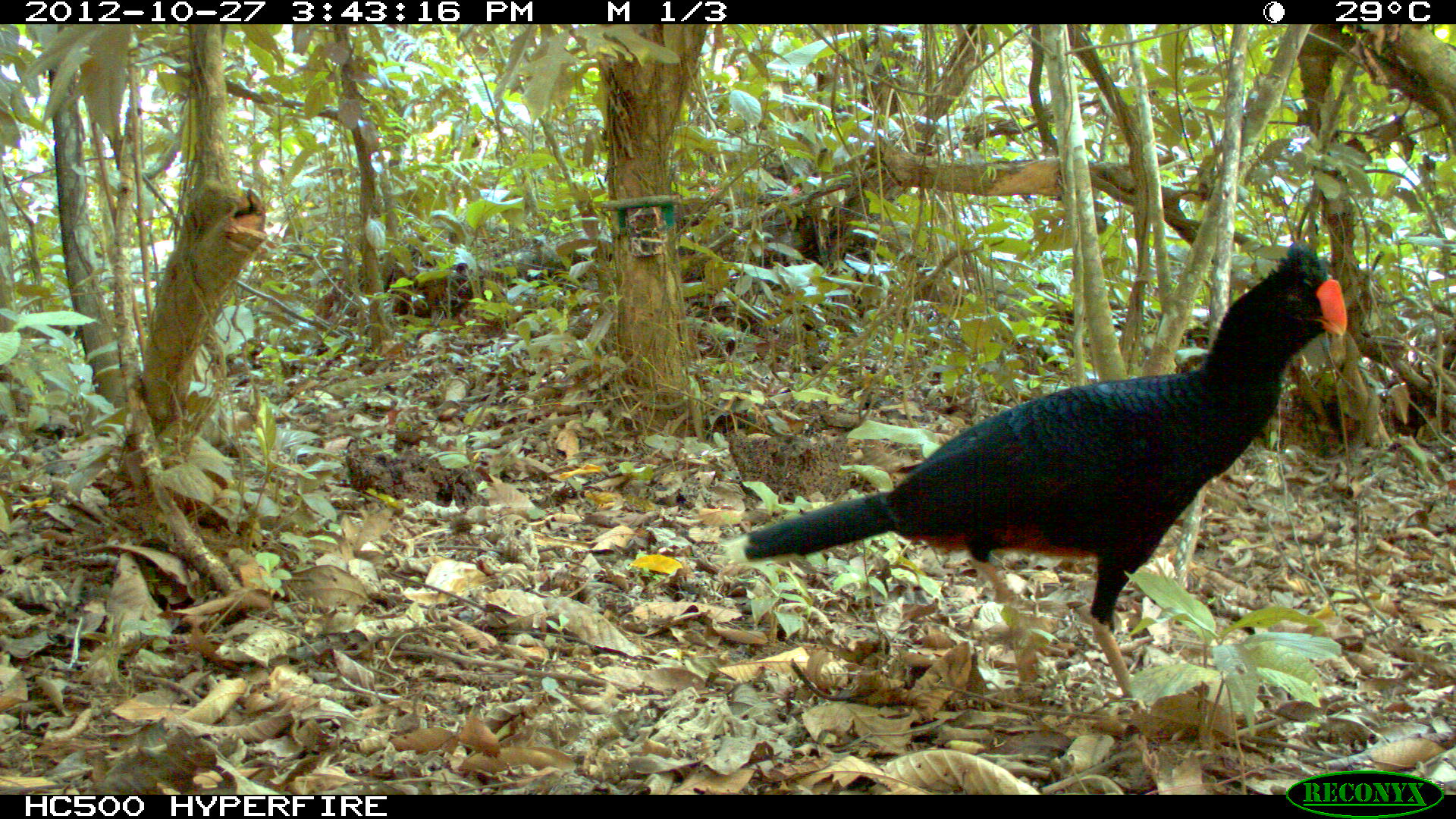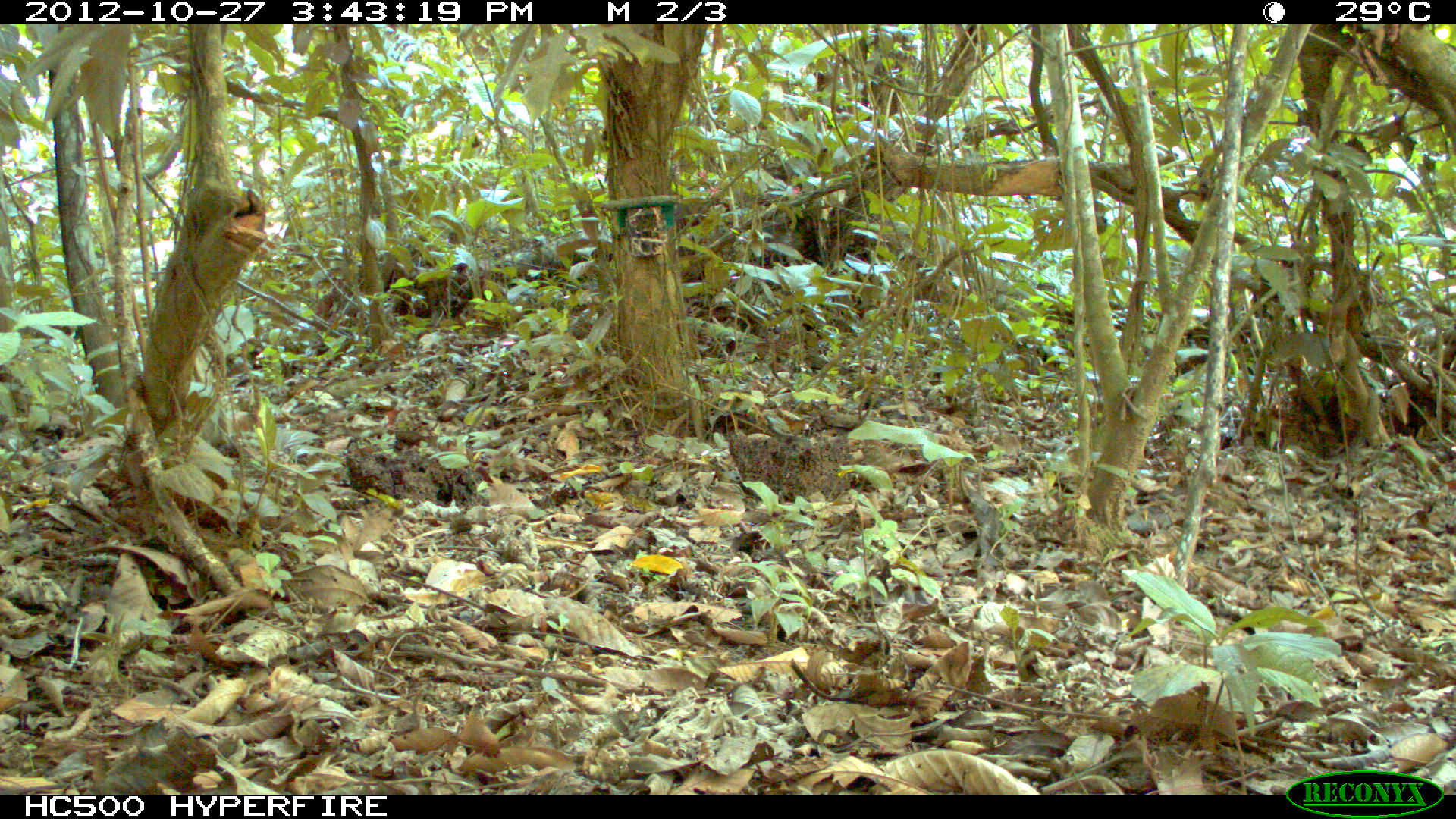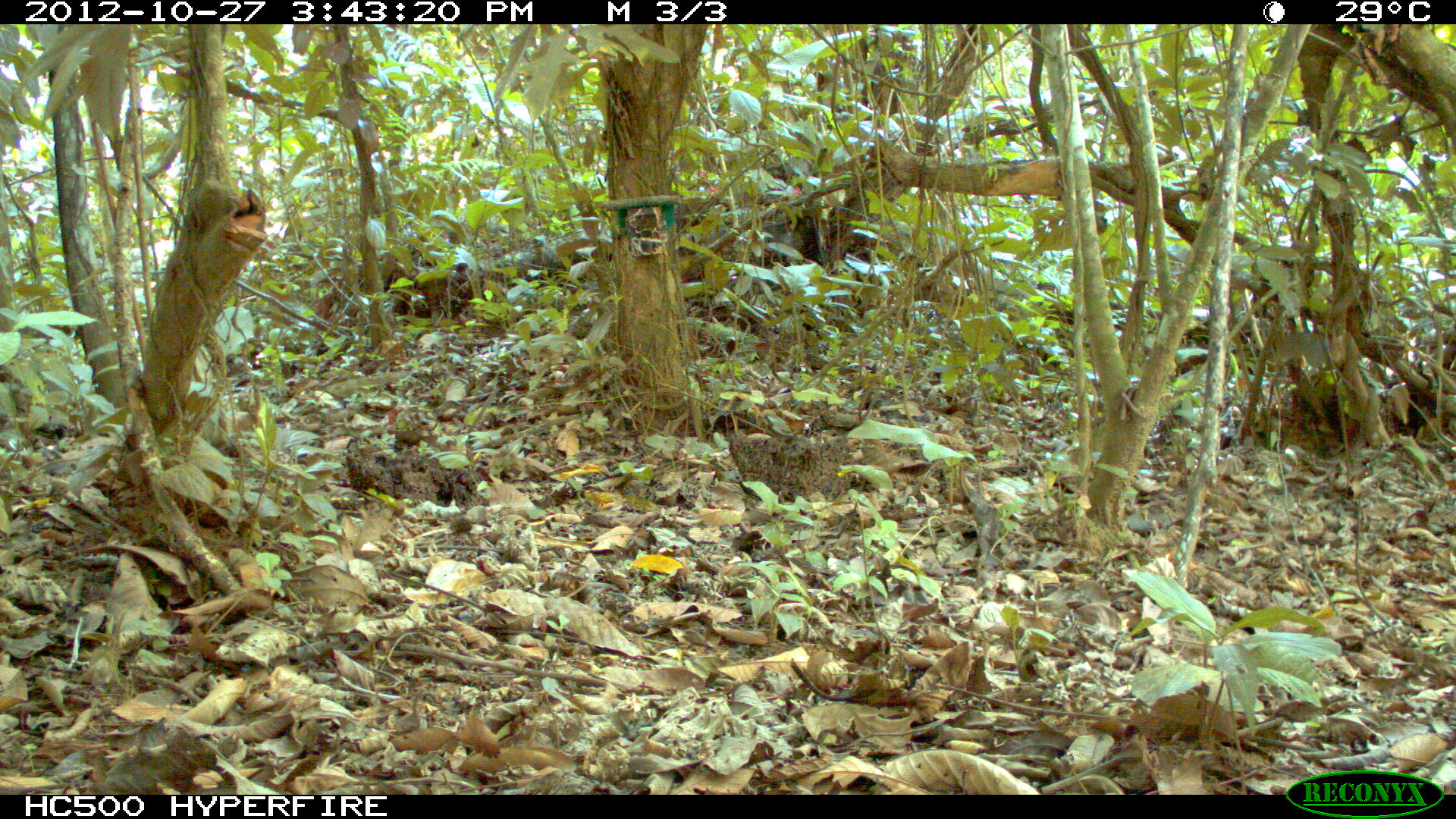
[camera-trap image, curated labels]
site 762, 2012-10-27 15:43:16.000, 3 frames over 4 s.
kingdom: Animalia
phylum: Chordata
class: Mammalia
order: Artiodactyla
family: Tayassuidae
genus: Tayassu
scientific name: Tayassu pecari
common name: white-lipped peccary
Tayassu pecari (white-lipped peccary).